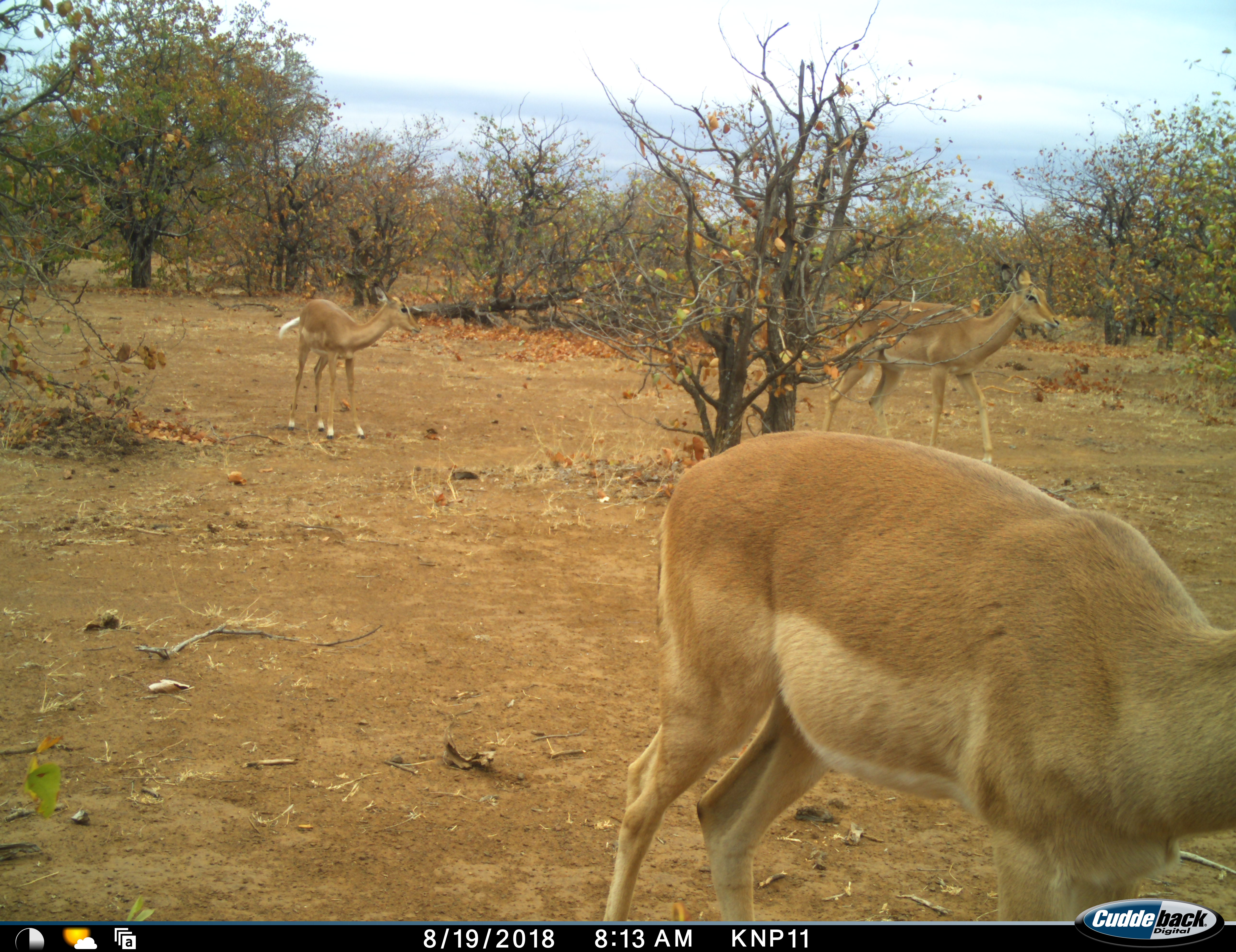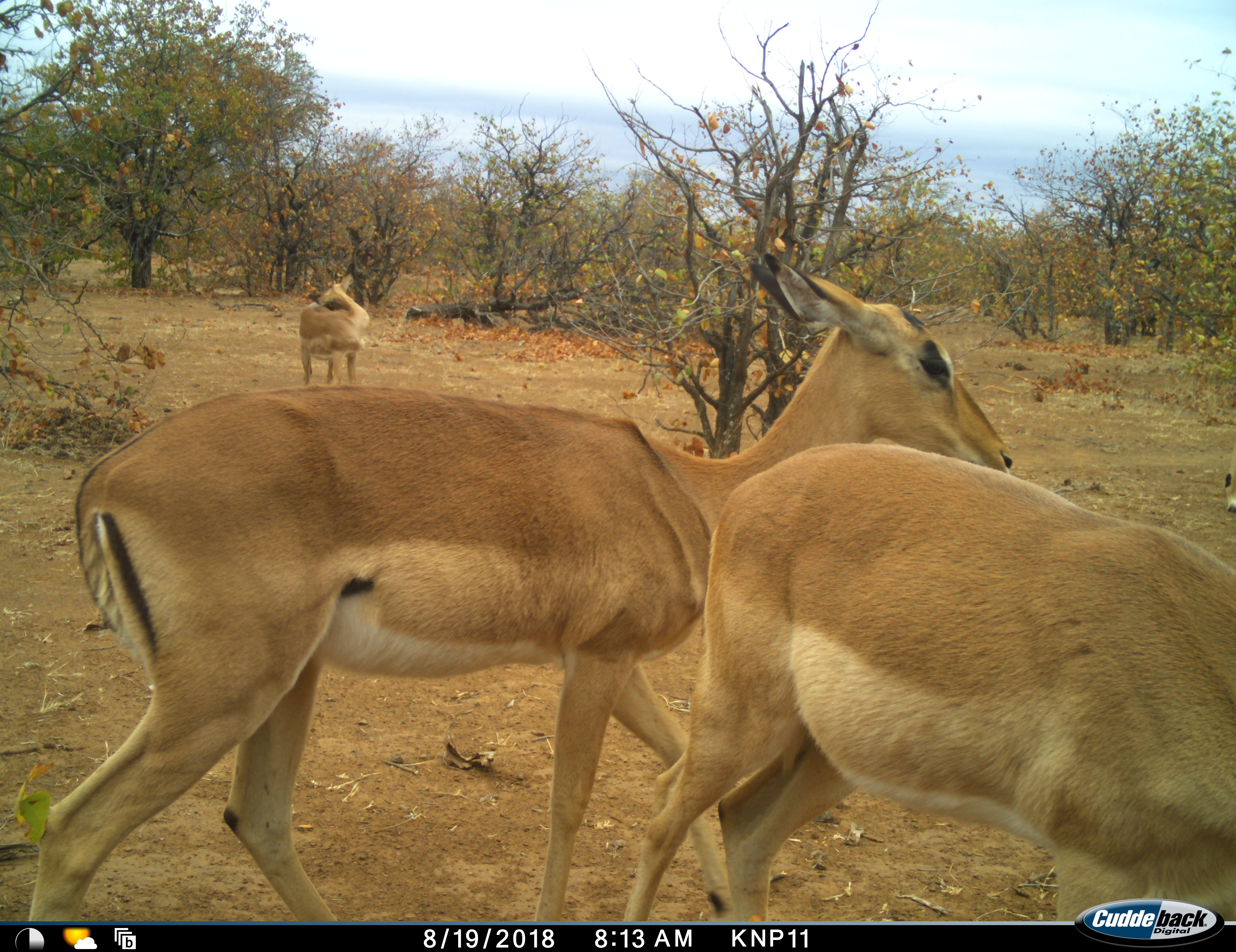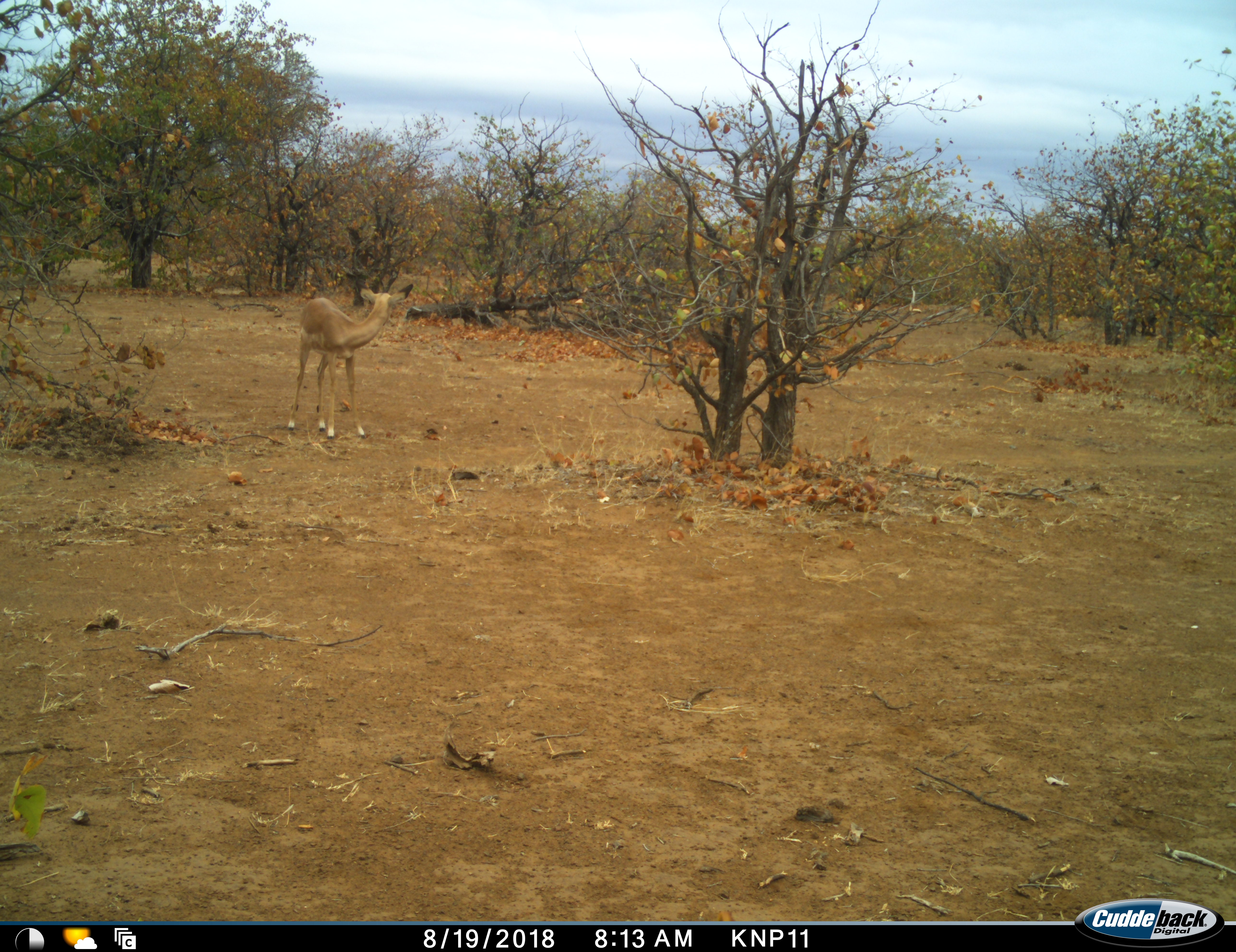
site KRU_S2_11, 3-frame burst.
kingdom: Animalia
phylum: Chordata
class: Mammalia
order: Artiodactyla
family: Bovidae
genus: Aepyceros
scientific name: Aepyceros melampus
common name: impala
Impala (Aepyceros melampus), count 3. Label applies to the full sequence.